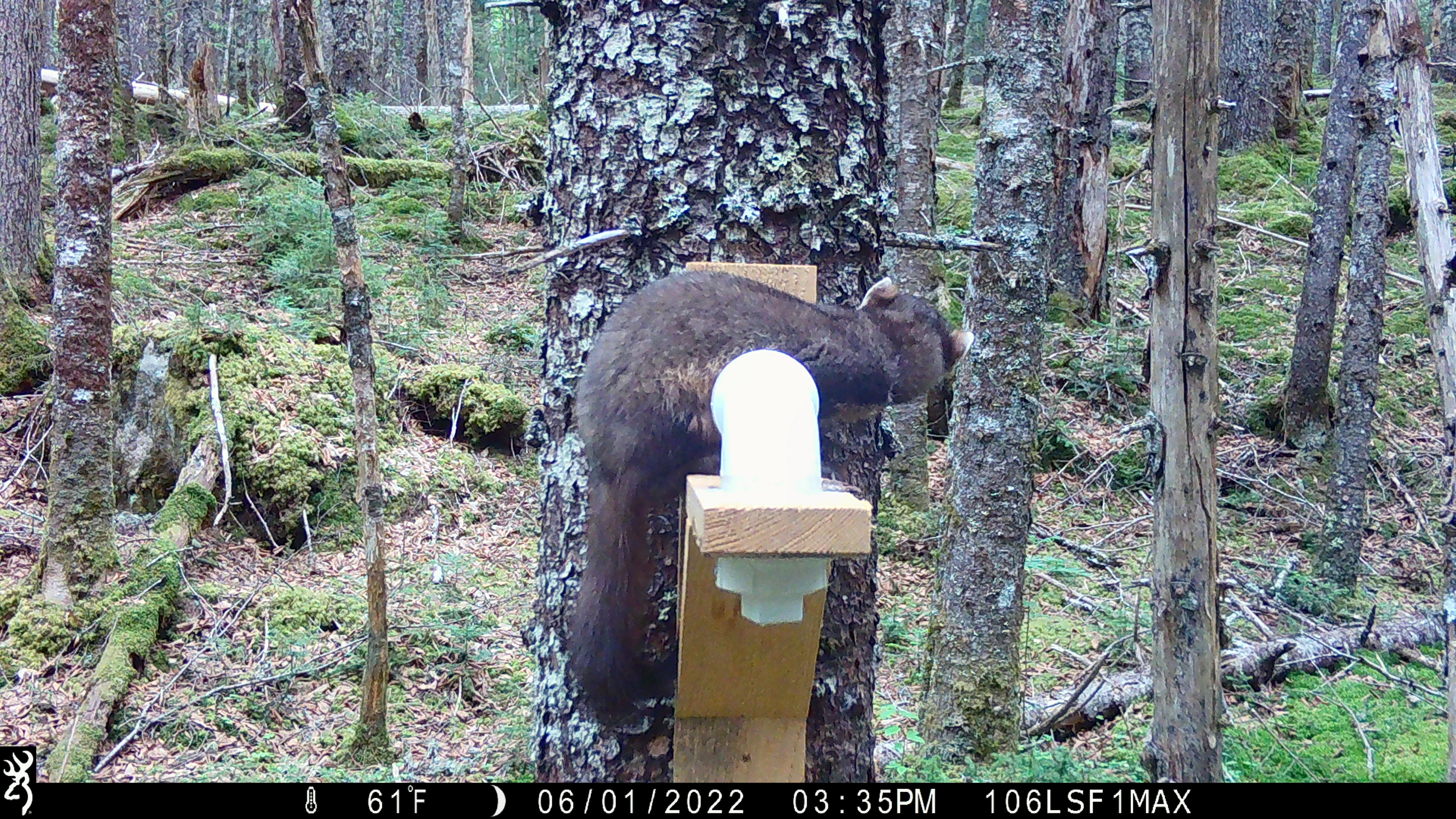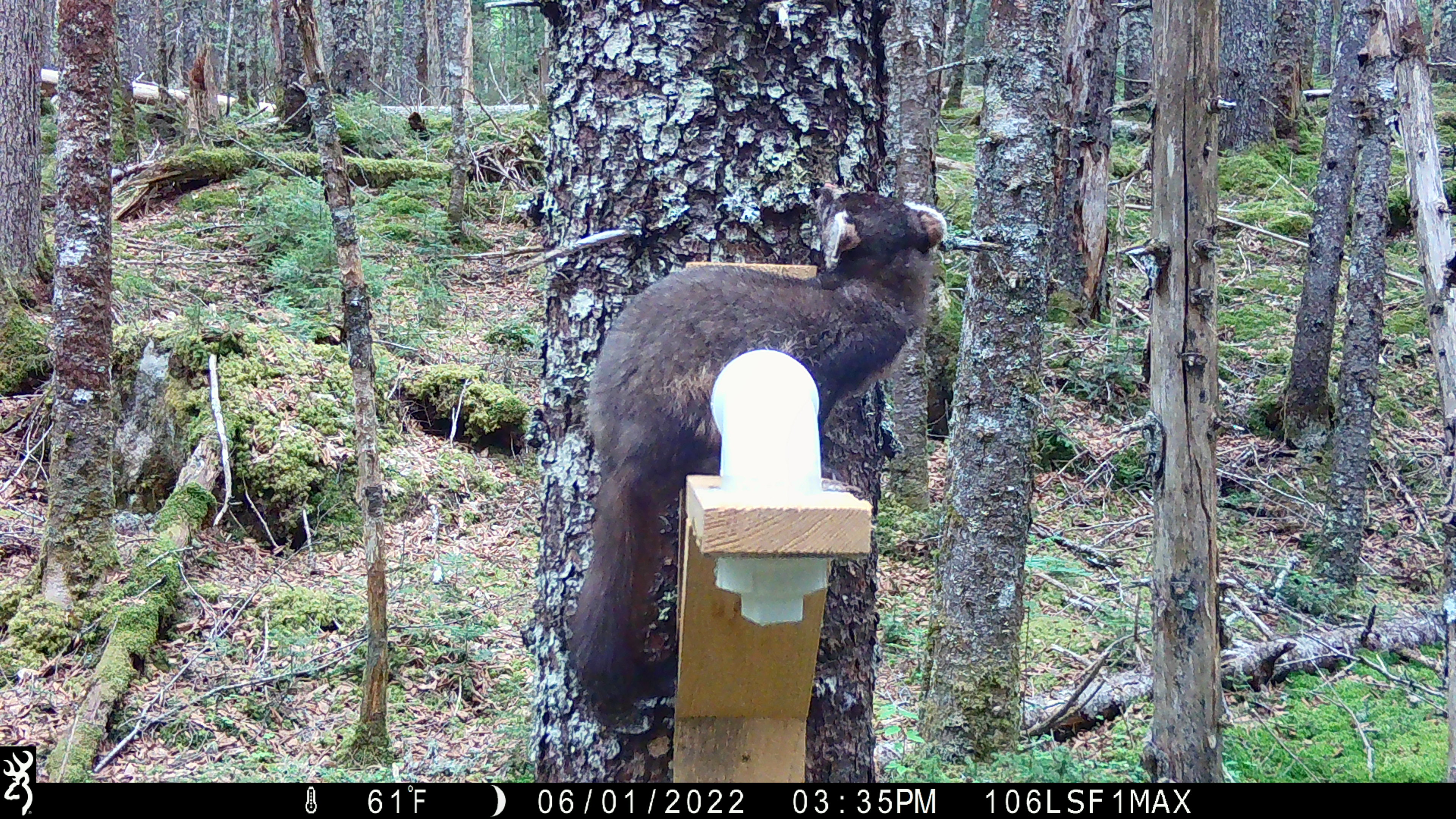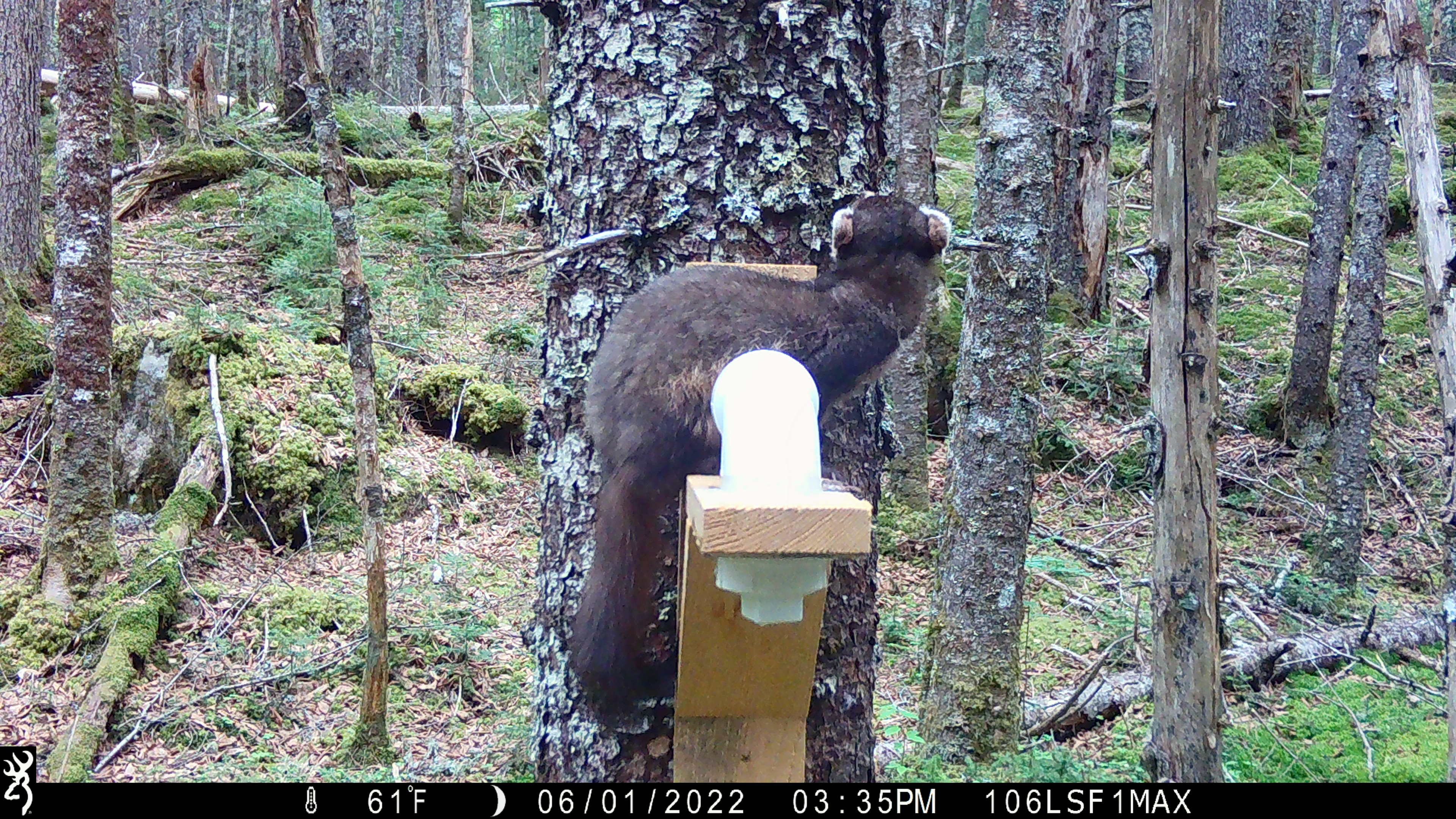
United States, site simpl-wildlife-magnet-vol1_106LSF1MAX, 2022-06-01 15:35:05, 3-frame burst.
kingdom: Animalia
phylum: Chordata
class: Mammalia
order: Carnivora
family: Mustelidae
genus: Martes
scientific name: Martes americana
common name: american marten